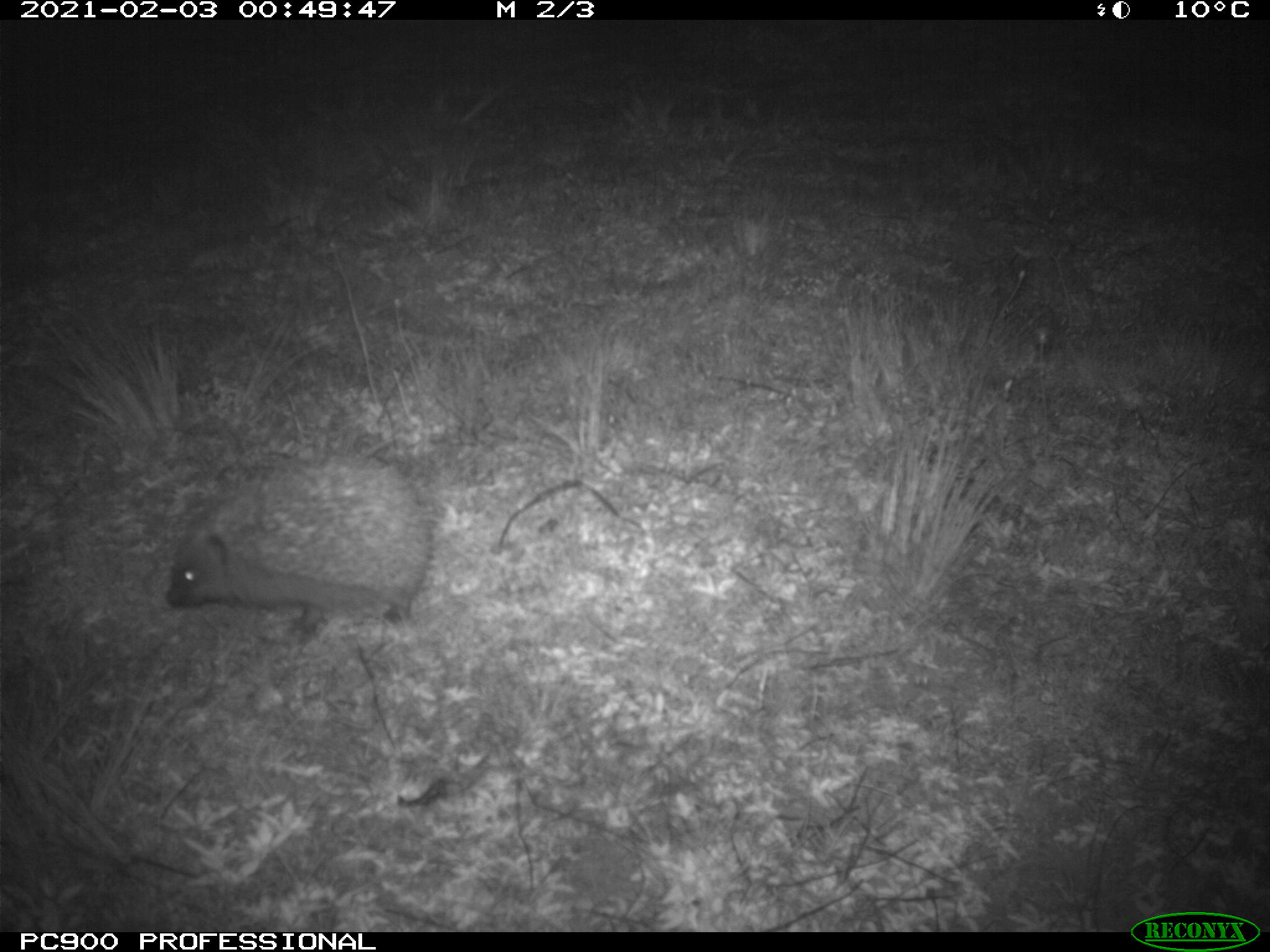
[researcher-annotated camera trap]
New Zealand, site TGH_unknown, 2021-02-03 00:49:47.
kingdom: Animalia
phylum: Chordata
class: Mammalia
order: Eulipotyphla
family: Erinaceidae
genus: Erinaceus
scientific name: Erinaceus europaeus europaeus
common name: european hedgehog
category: hedgehog